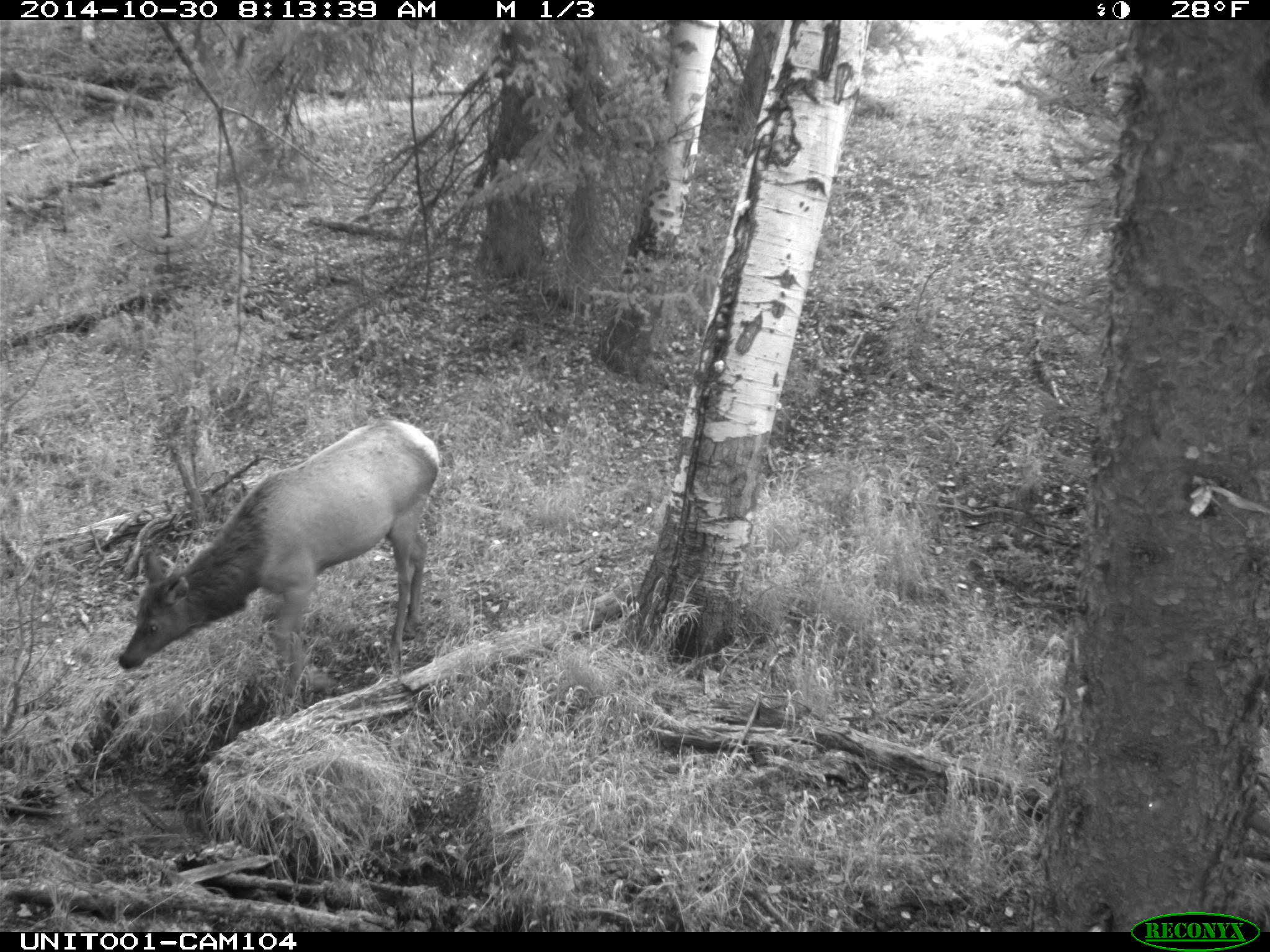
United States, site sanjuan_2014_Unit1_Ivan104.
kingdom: Animalia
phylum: Chordata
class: Mammalia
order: Artiodactyla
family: Cervidae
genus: Cervus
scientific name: Cervus elaphus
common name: red deer